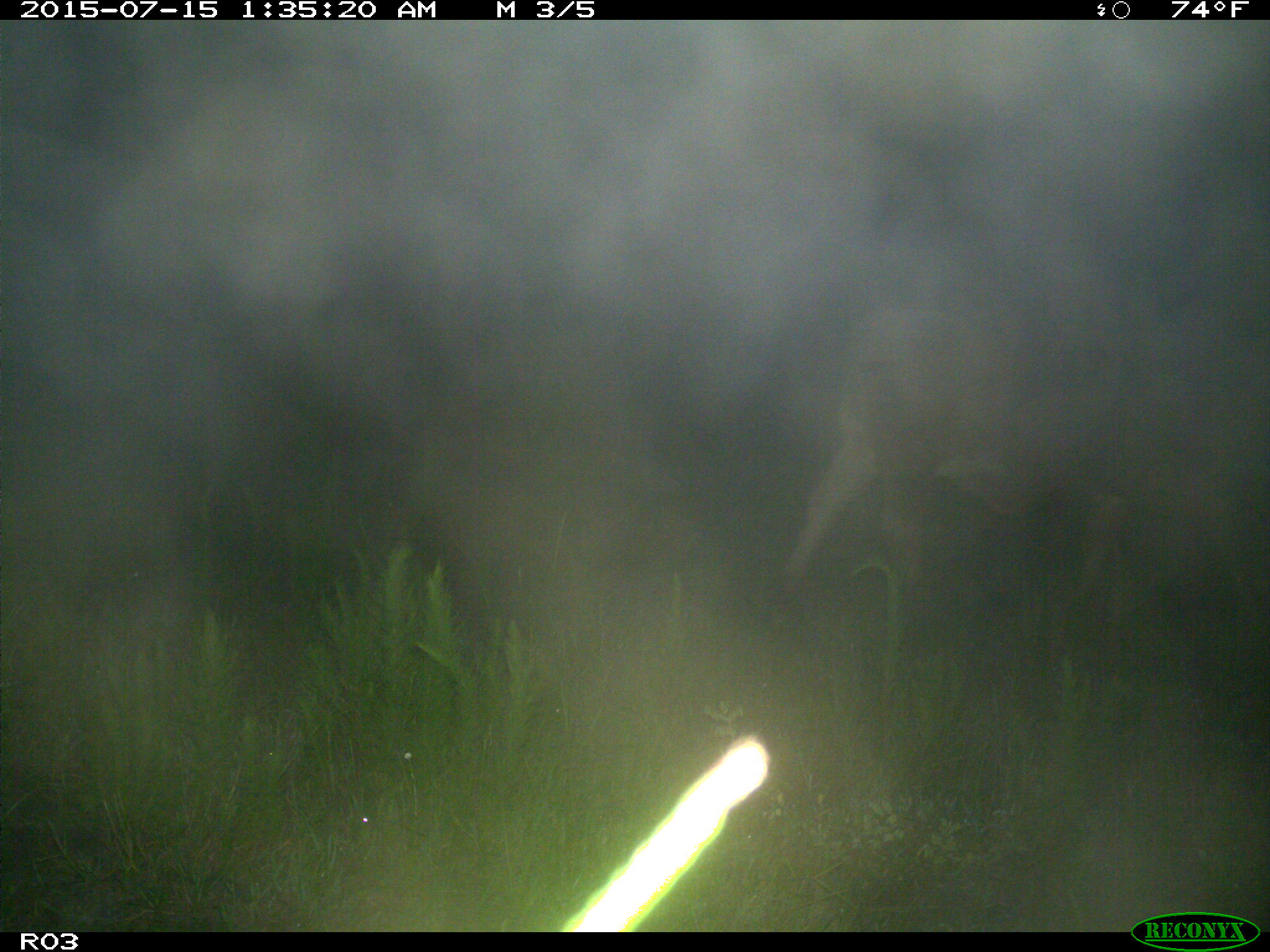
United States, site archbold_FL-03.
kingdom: Animalia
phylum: Chordata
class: Mammalia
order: Artiodactyla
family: Bovidae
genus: Bos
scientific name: Bos taurus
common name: domestic cow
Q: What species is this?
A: Bos taurus (domestic cow).